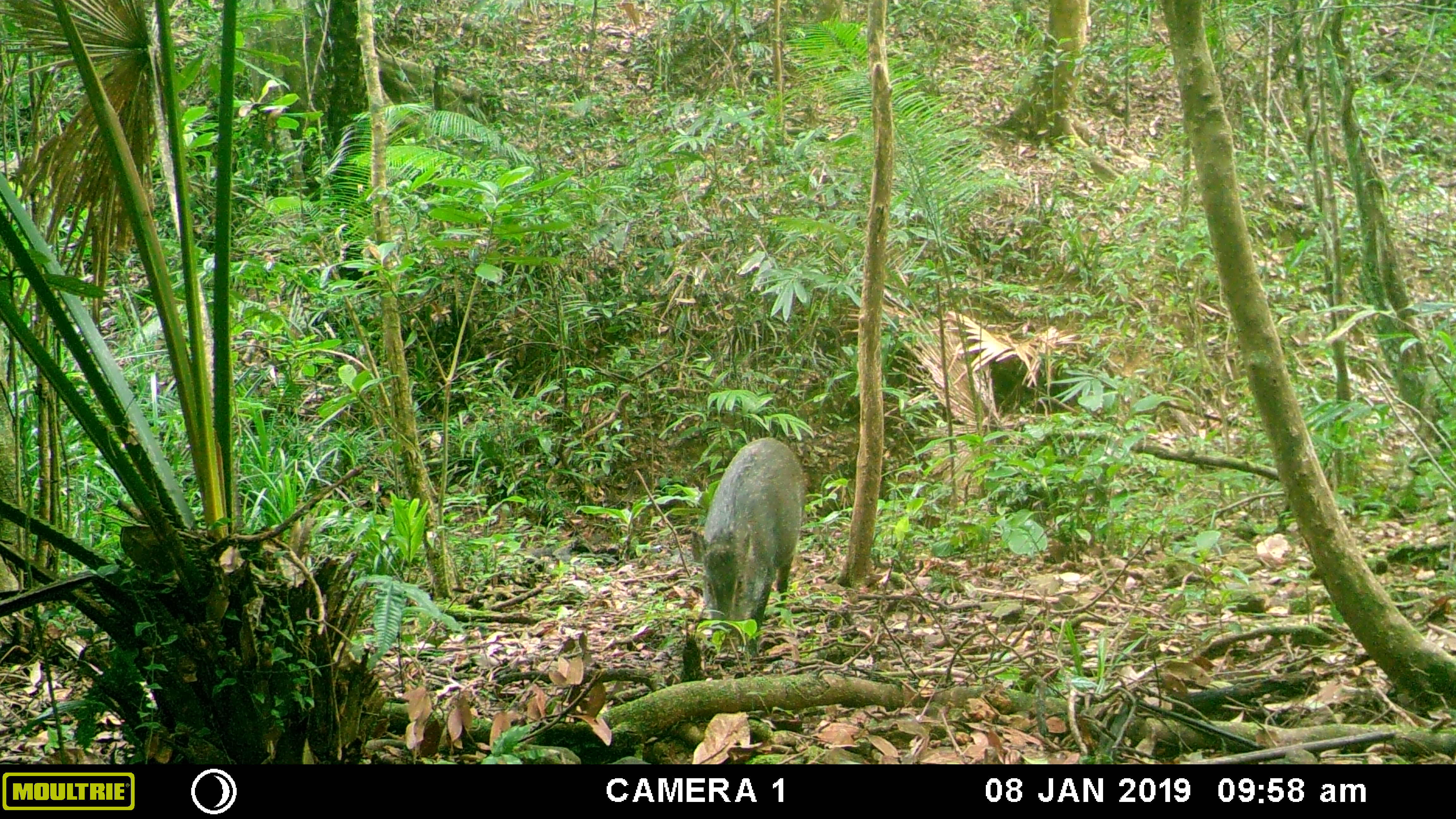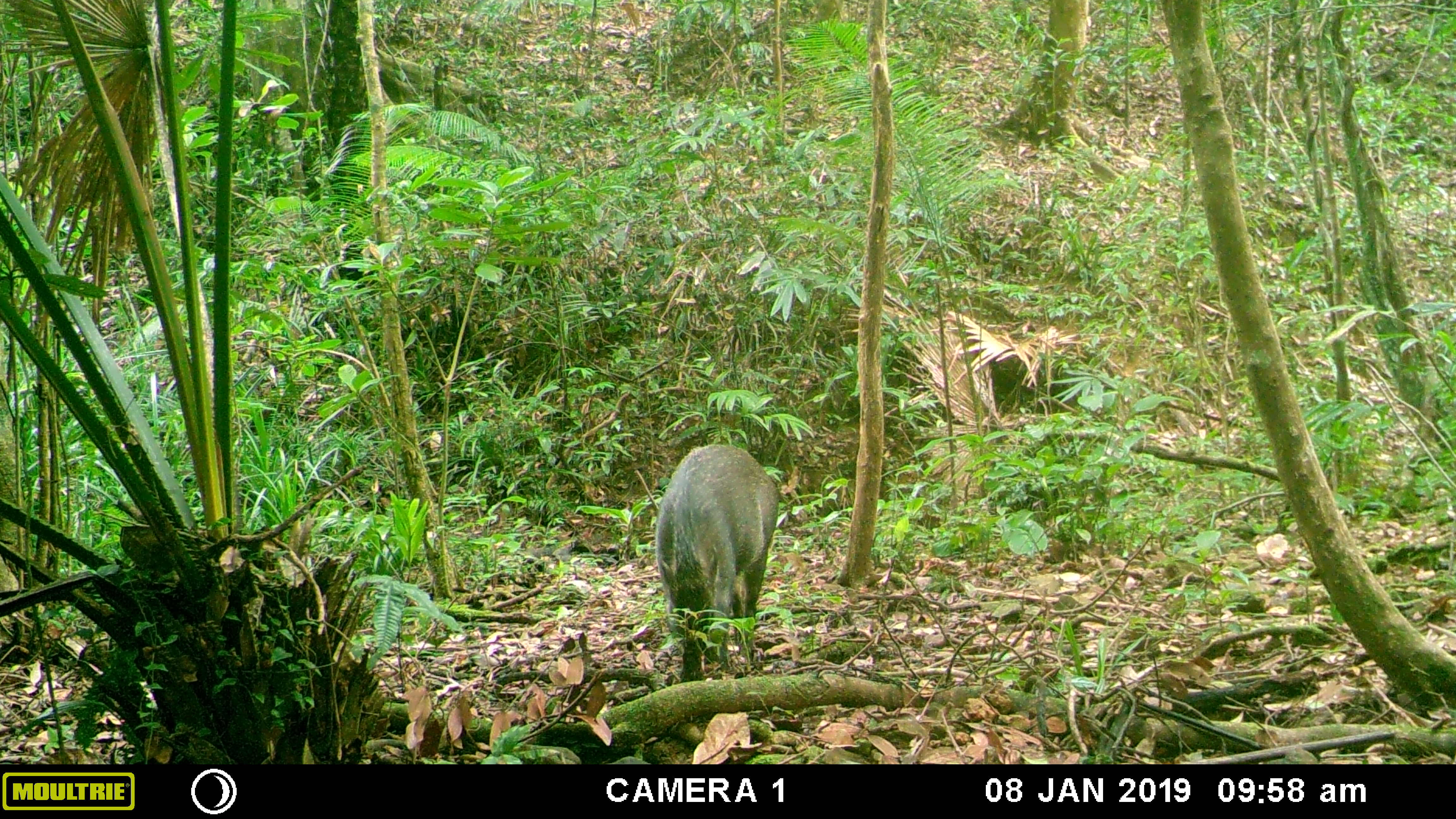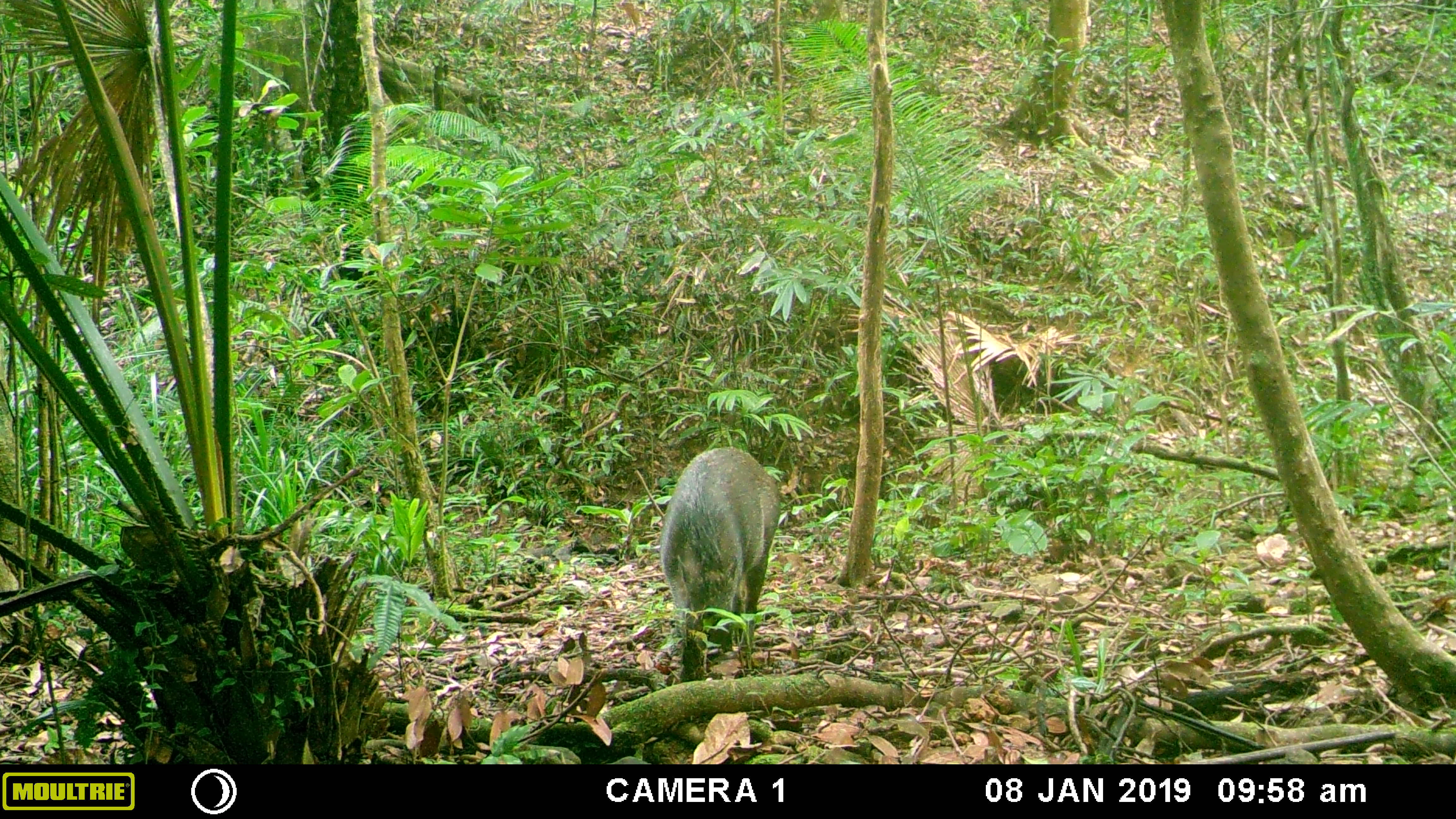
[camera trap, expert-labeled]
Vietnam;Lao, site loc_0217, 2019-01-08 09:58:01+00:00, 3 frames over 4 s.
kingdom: Animalia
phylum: Chordata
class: Mammalia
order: Artiodactyla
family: Suidae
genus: Sus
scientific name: Sus scrofa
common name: eurasian wild pig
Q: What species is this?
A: Eurasian wild pig (Sus scrofa).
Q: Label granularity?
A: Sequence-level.